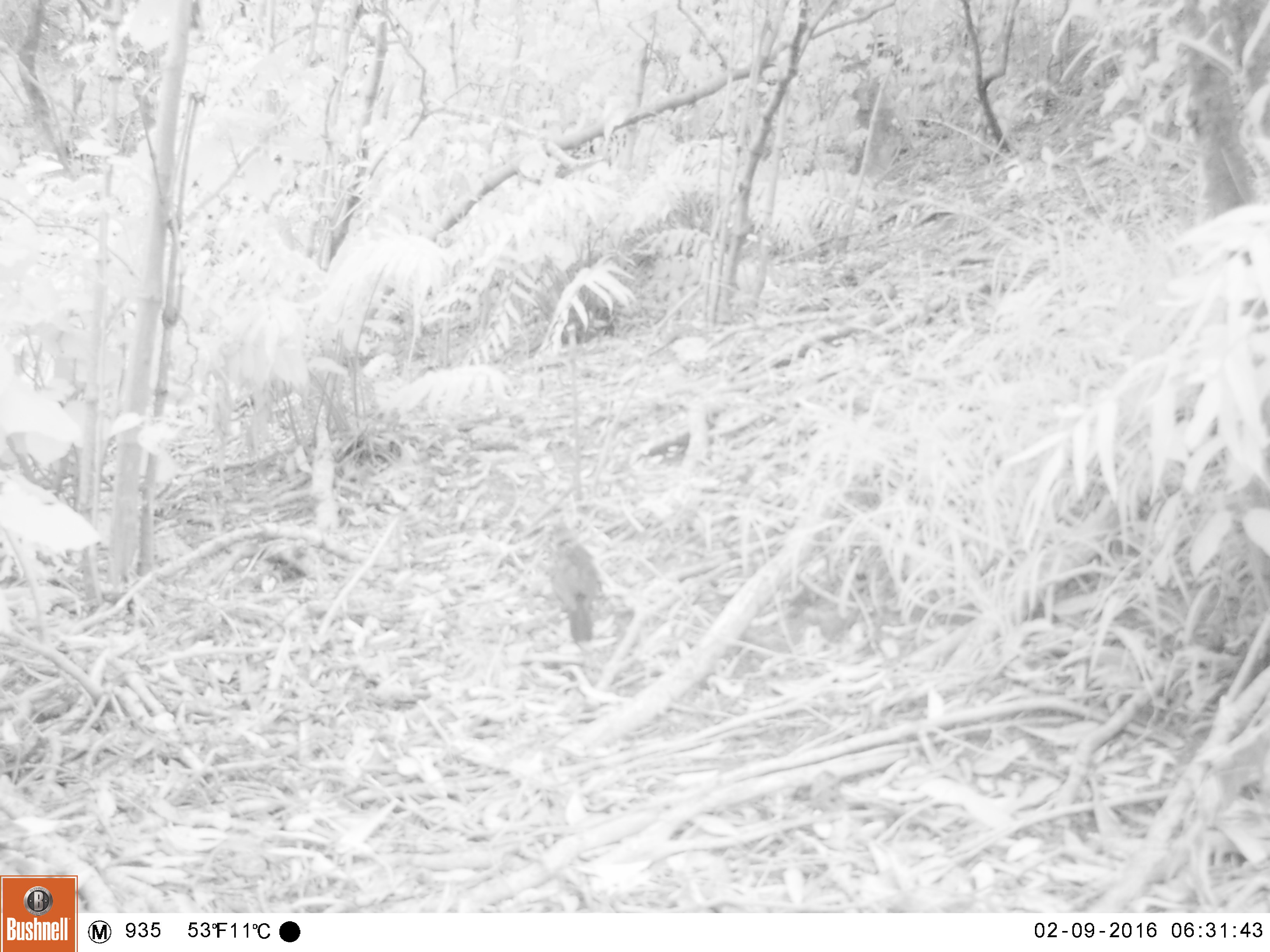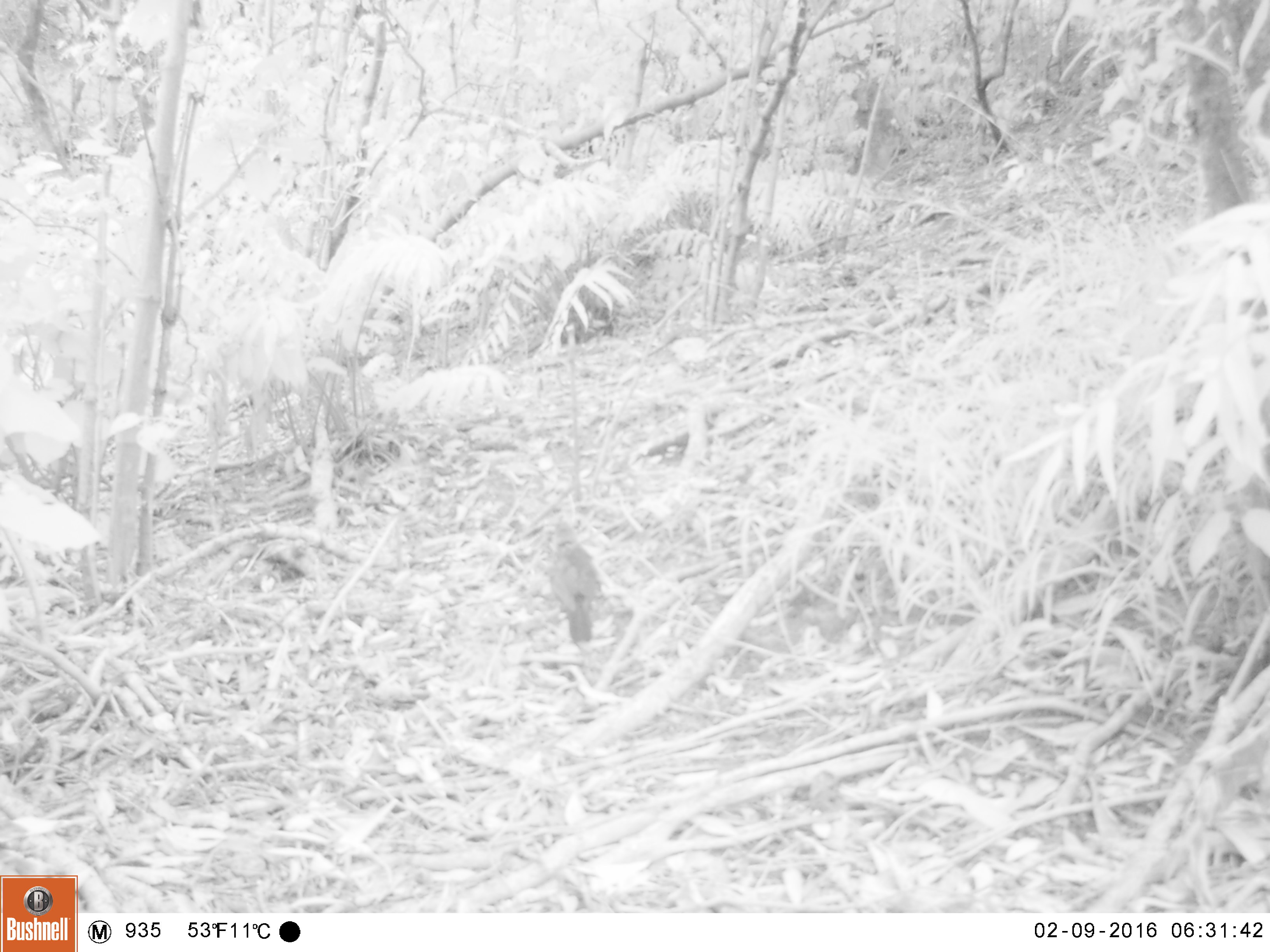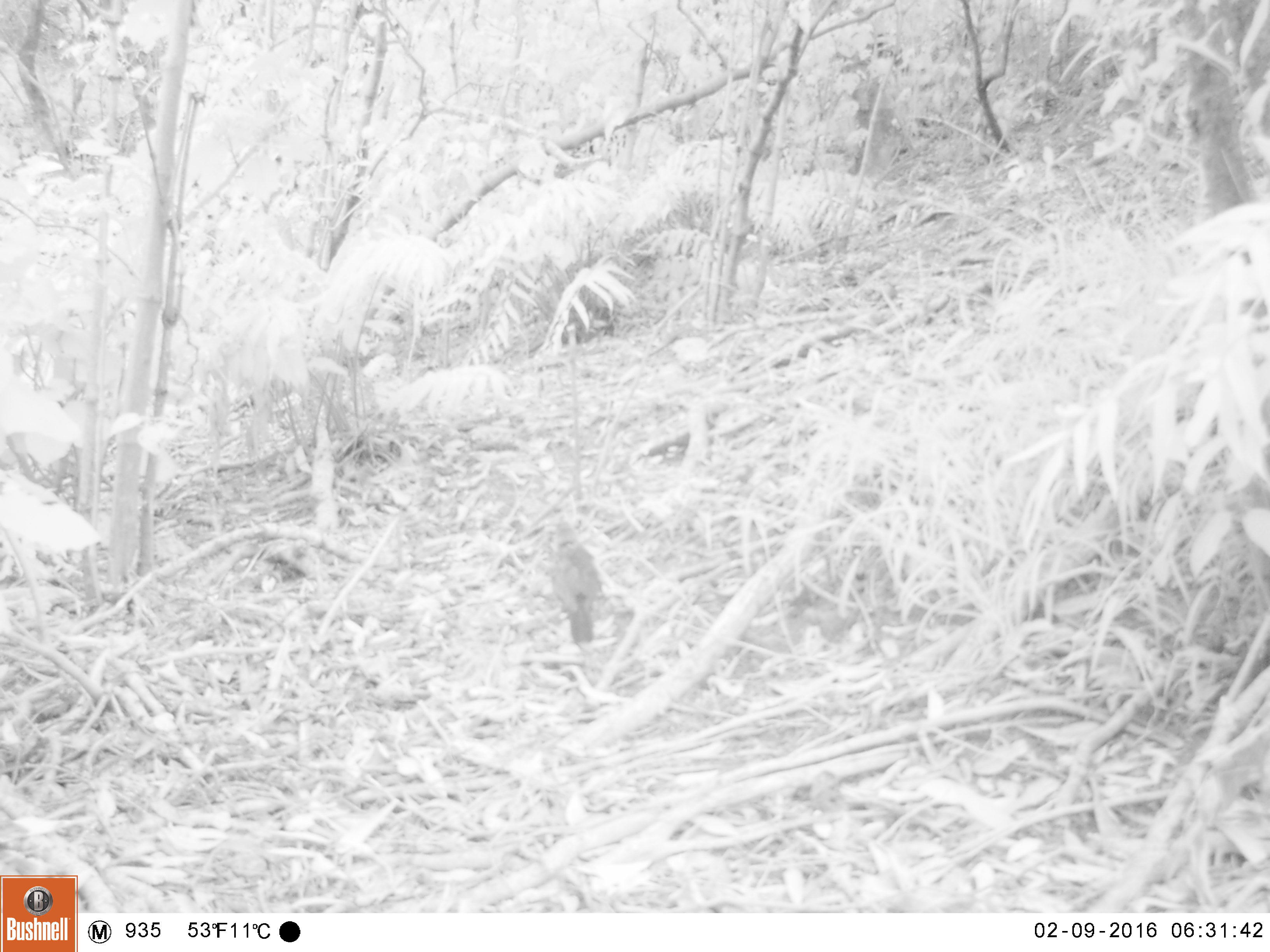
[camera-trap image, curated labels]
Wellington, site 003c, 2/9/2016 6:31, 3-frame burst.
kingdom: Animalia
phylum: Chordata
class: Aves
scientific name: Aves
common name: bird